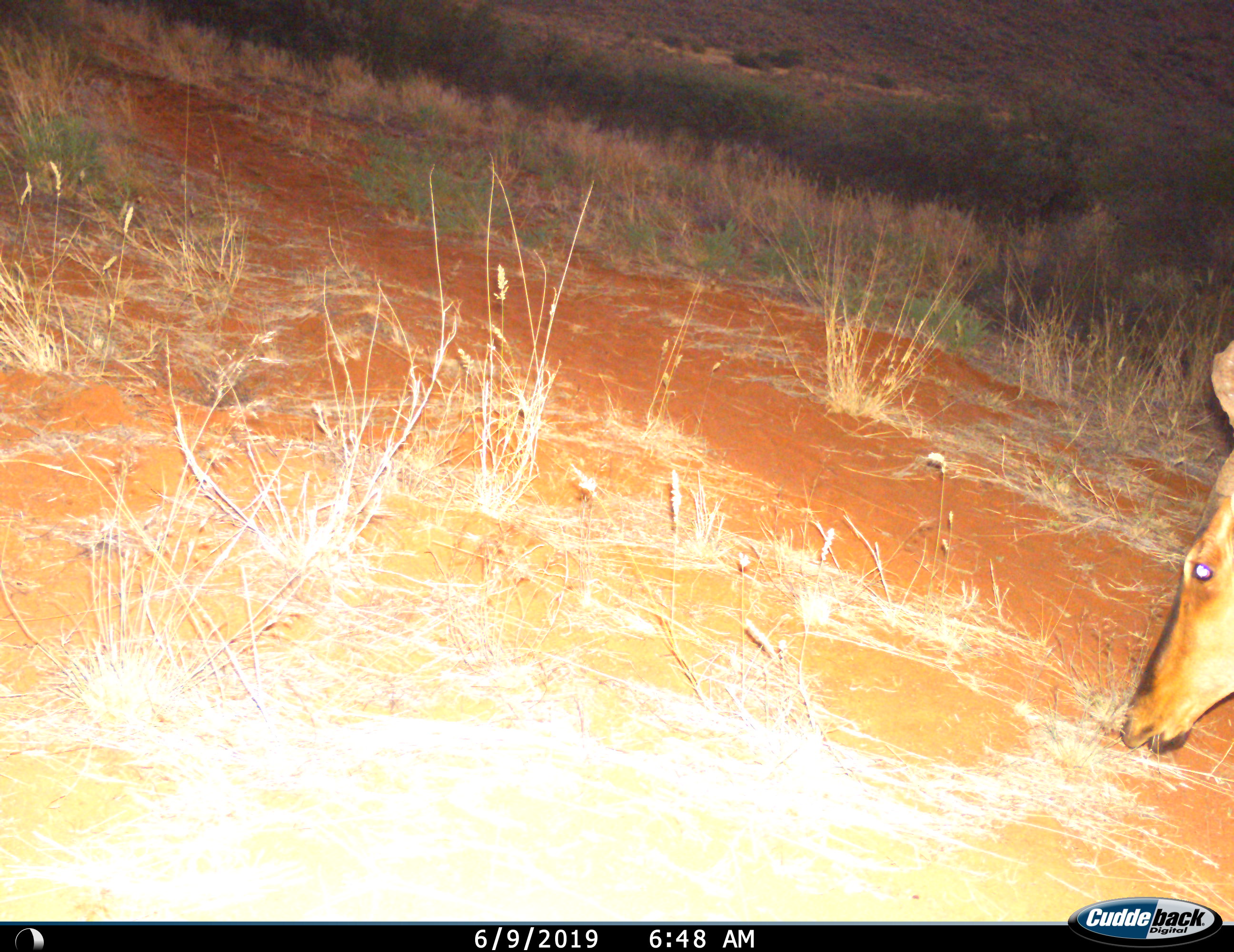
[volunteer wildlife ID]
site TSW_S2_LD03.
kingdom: Animalia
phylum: Chordata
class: Mammalia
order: Artiodactyla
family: Bovidae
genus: Alcelaphus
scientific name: Alcelaphus buselaphus caama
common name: red hartebeest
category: hartebeestred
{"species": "hartebeestred (red hartebeest) (Alcelaphus buselaphus caama)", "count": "1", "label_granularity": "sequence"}